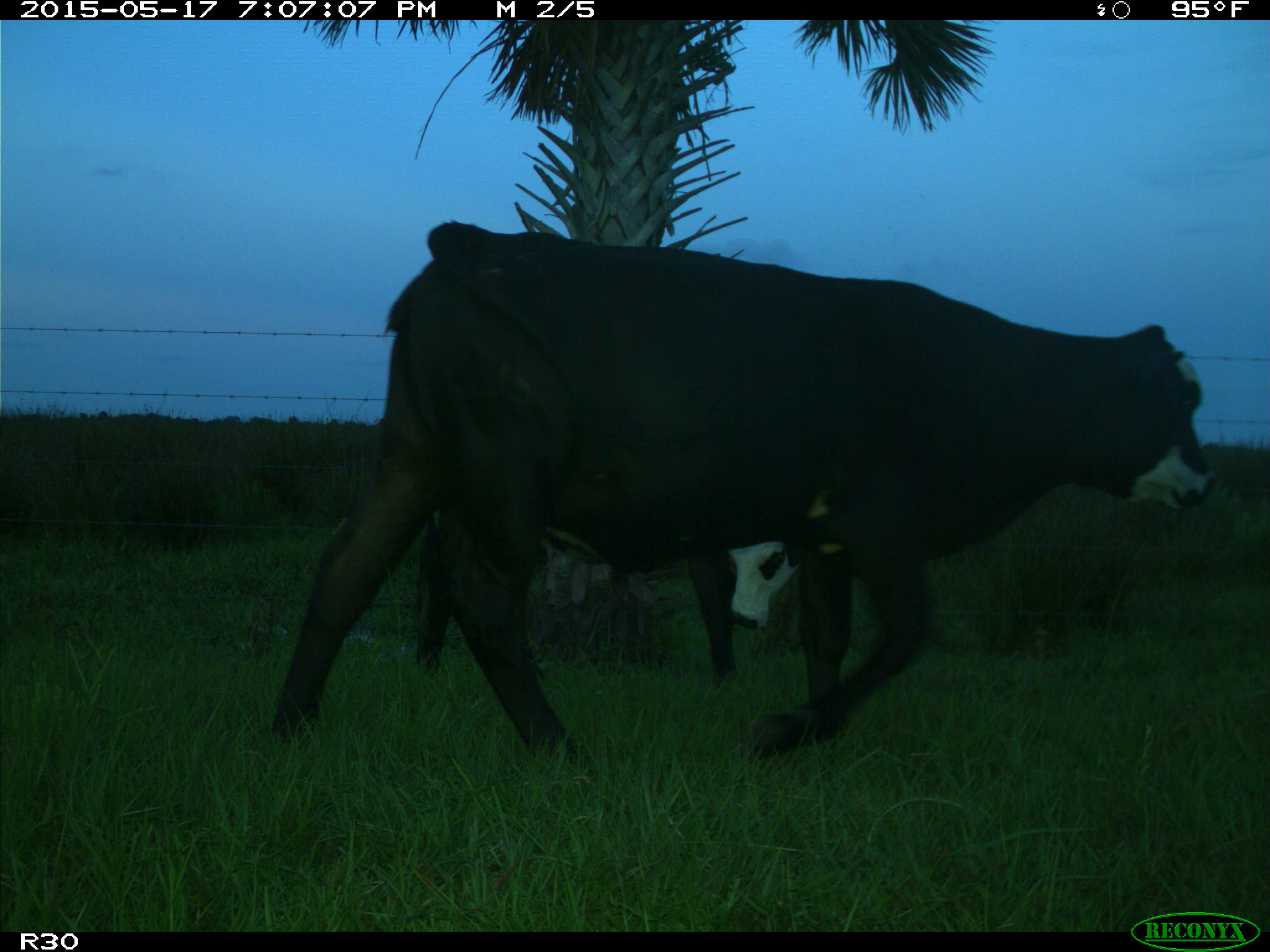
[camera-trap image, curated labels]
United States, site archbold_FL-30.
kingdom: Animalia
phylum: Chordata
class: Mammalia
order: Artiodactyla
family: Bovidae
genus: Bos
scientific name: Bos taurus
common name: domestic cow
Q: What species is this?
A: Bos taurus (domestic cow).